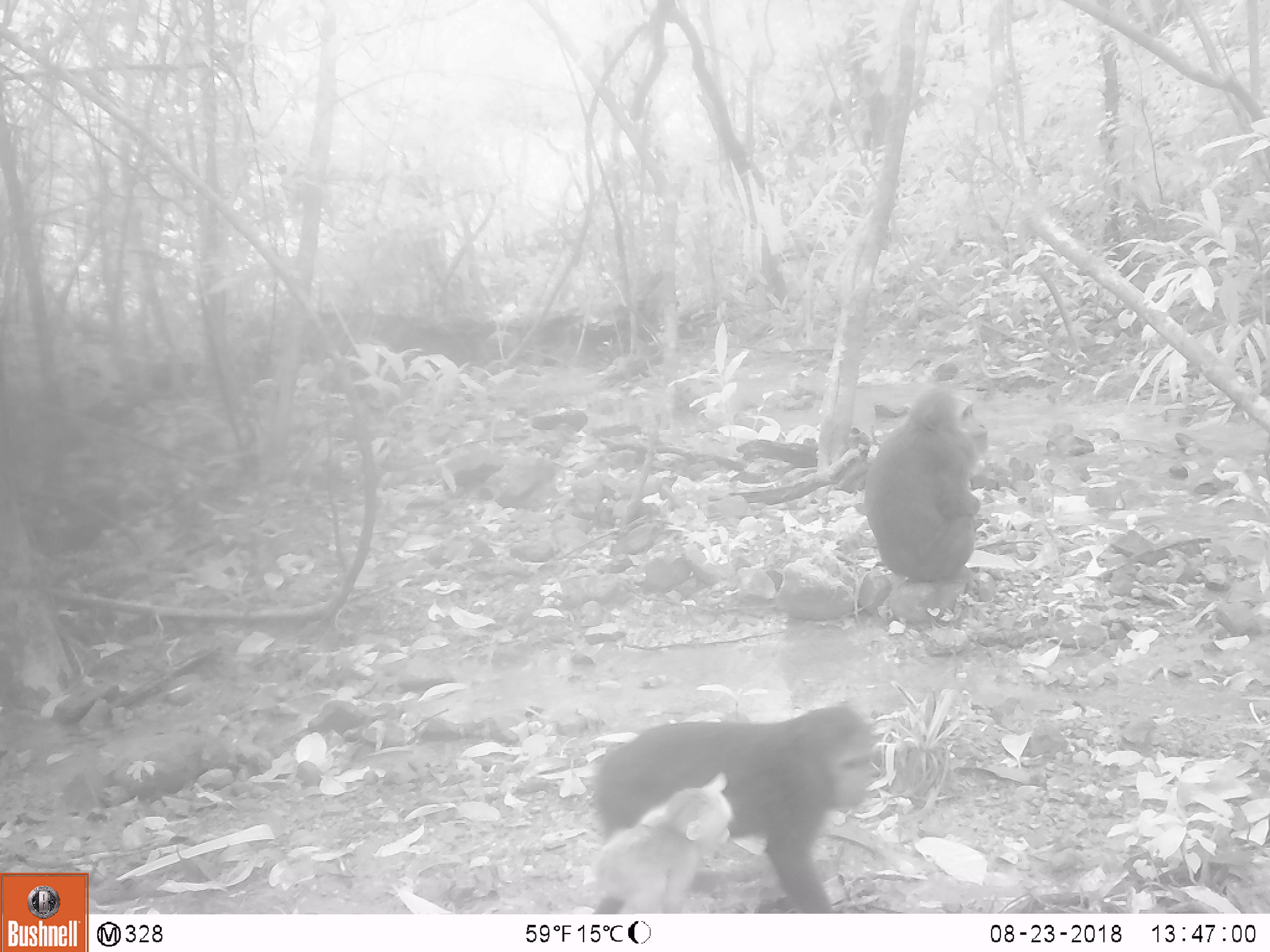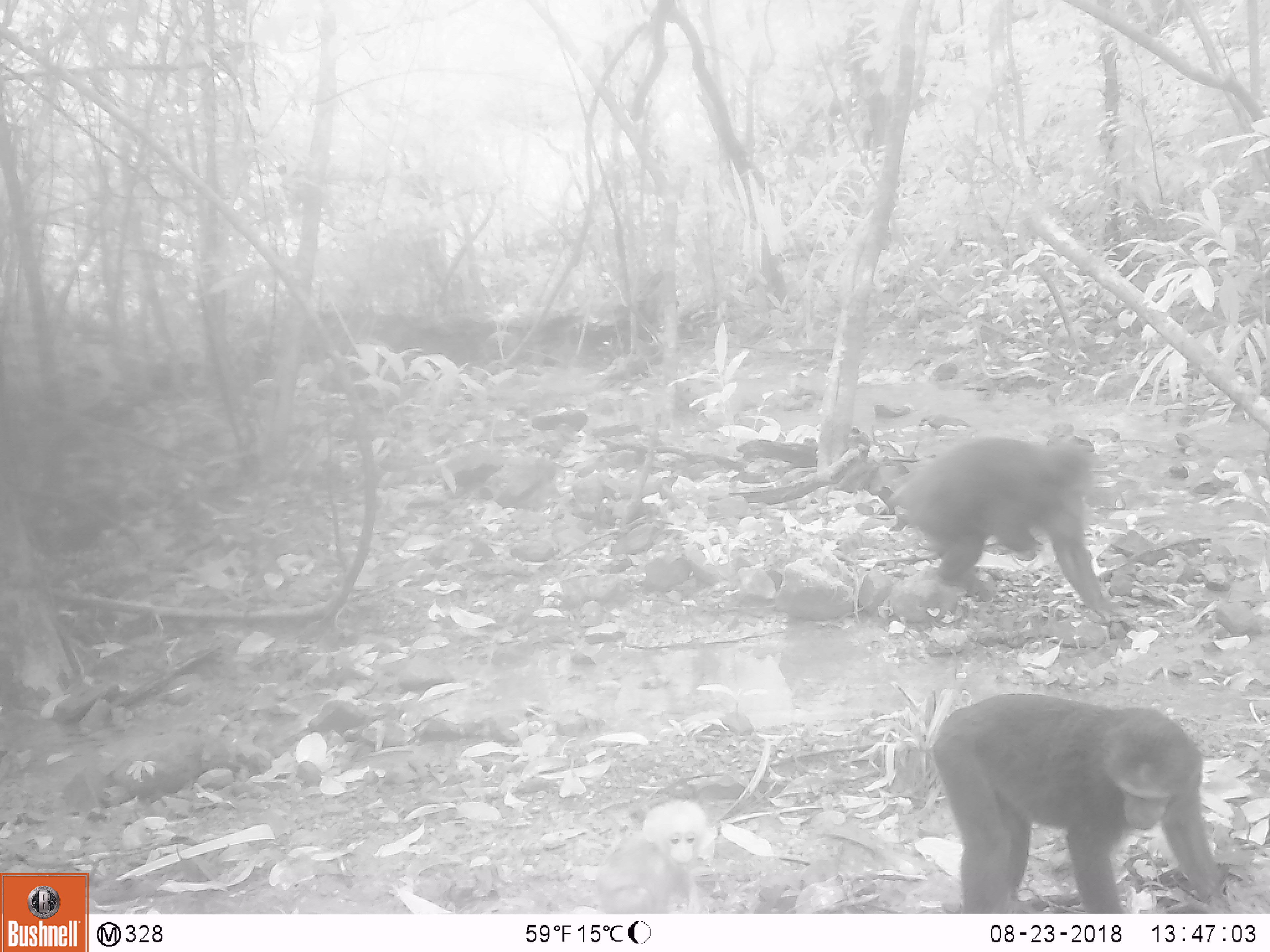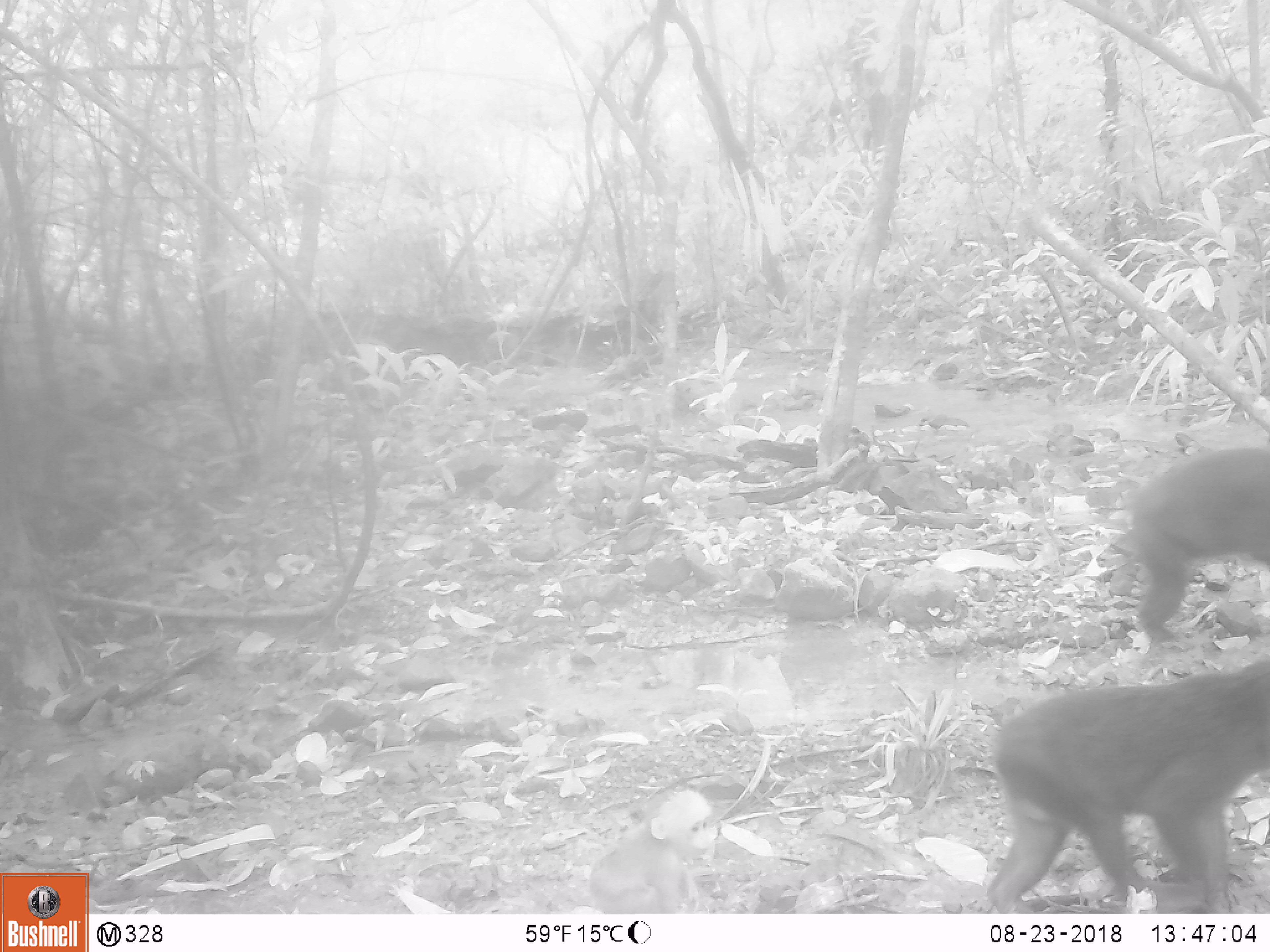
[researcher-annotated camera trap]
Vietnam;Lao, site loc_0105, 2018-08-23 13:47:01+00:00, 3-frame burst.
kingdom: Animalia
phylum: Chordata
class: Mammalia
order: Primates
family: Cercopithecidae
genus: Macaca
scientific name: Macaca arctoides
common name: stump-tailed macaque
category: stump tailed macaque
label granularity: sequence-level